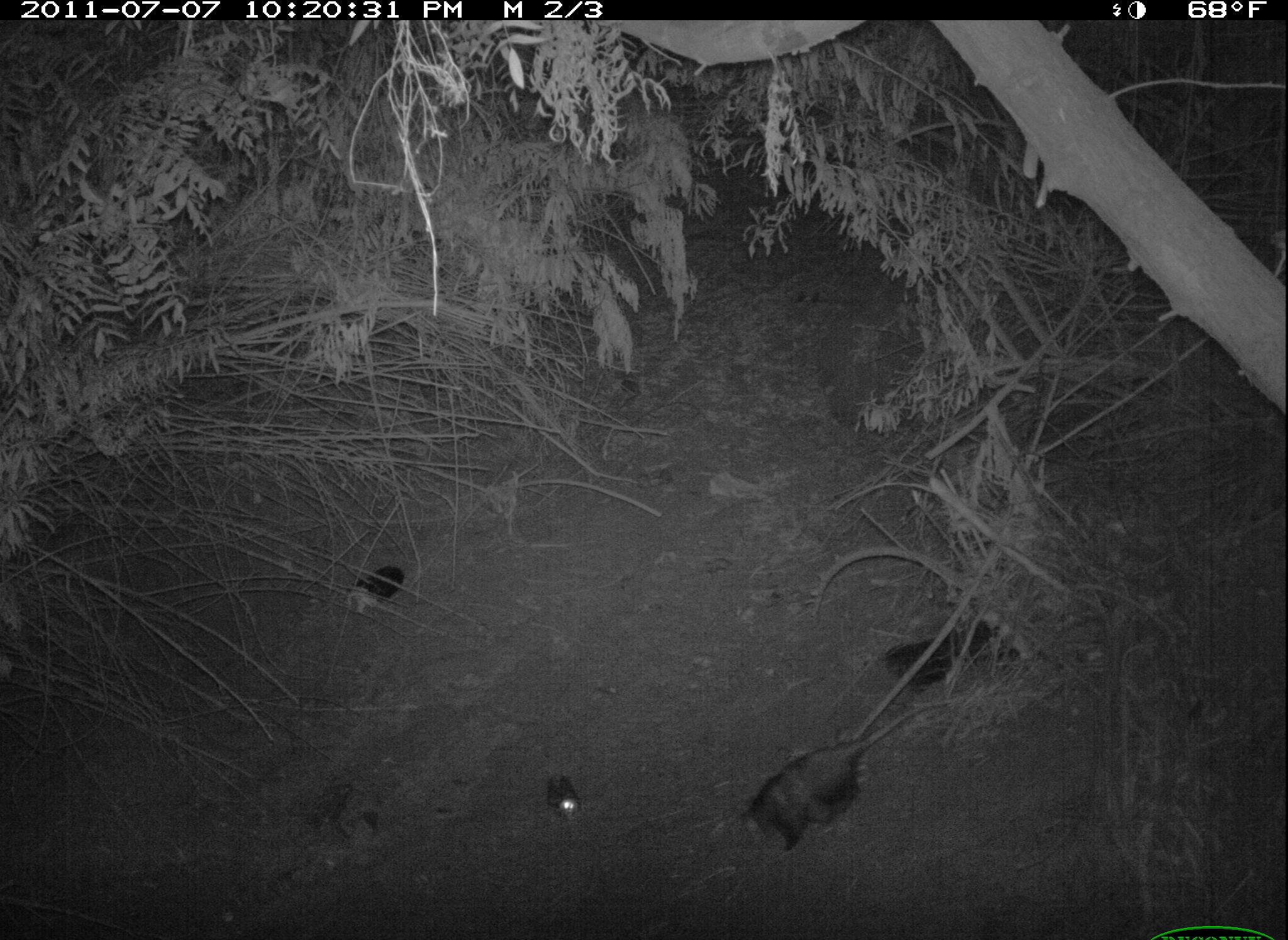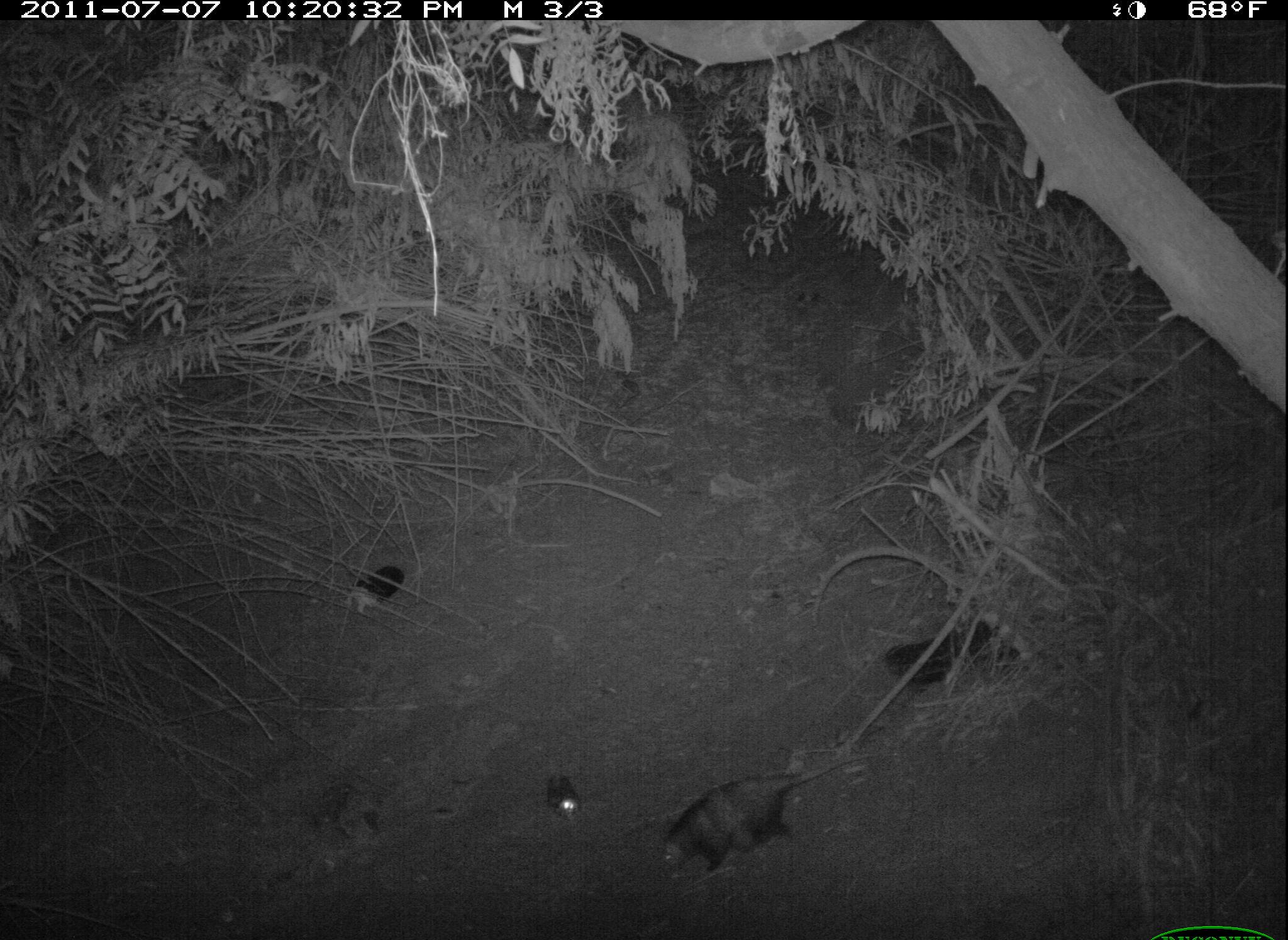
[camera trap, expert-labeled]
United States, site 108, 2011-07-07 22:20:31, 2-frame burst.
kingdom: Animalia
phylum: Chordata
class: Mammalia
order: Didelphimorphia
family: Didelphidae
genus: Didelphis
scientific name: Didelphis virginiana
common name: virginia opossum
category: opossum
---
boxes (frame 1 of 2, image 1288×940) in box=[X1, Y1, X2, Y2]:
opossum: box=[724, 691, 985, 865]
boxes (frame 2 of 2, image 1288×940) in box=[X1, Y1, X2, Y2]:
opossum: box=[641, 731, 874, 888]